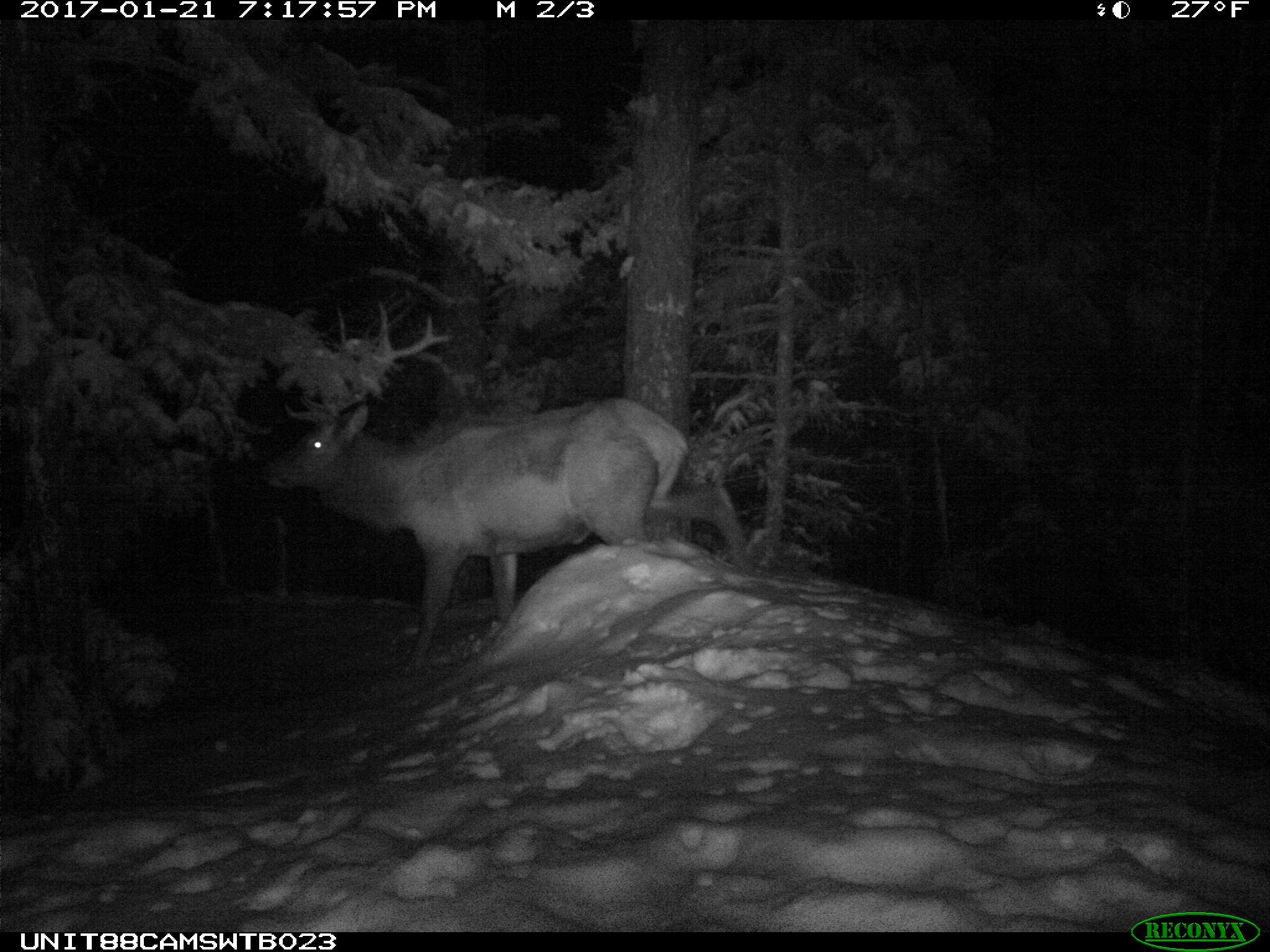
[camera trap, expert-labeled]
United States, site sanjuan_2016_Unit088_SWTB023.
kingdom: Animalia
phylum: Chordata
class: Mammalia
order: Artiodactyla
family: Cervidae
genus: Cervus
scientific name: Cervus elaphus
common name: red deer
Cervus elaphus (red deer).